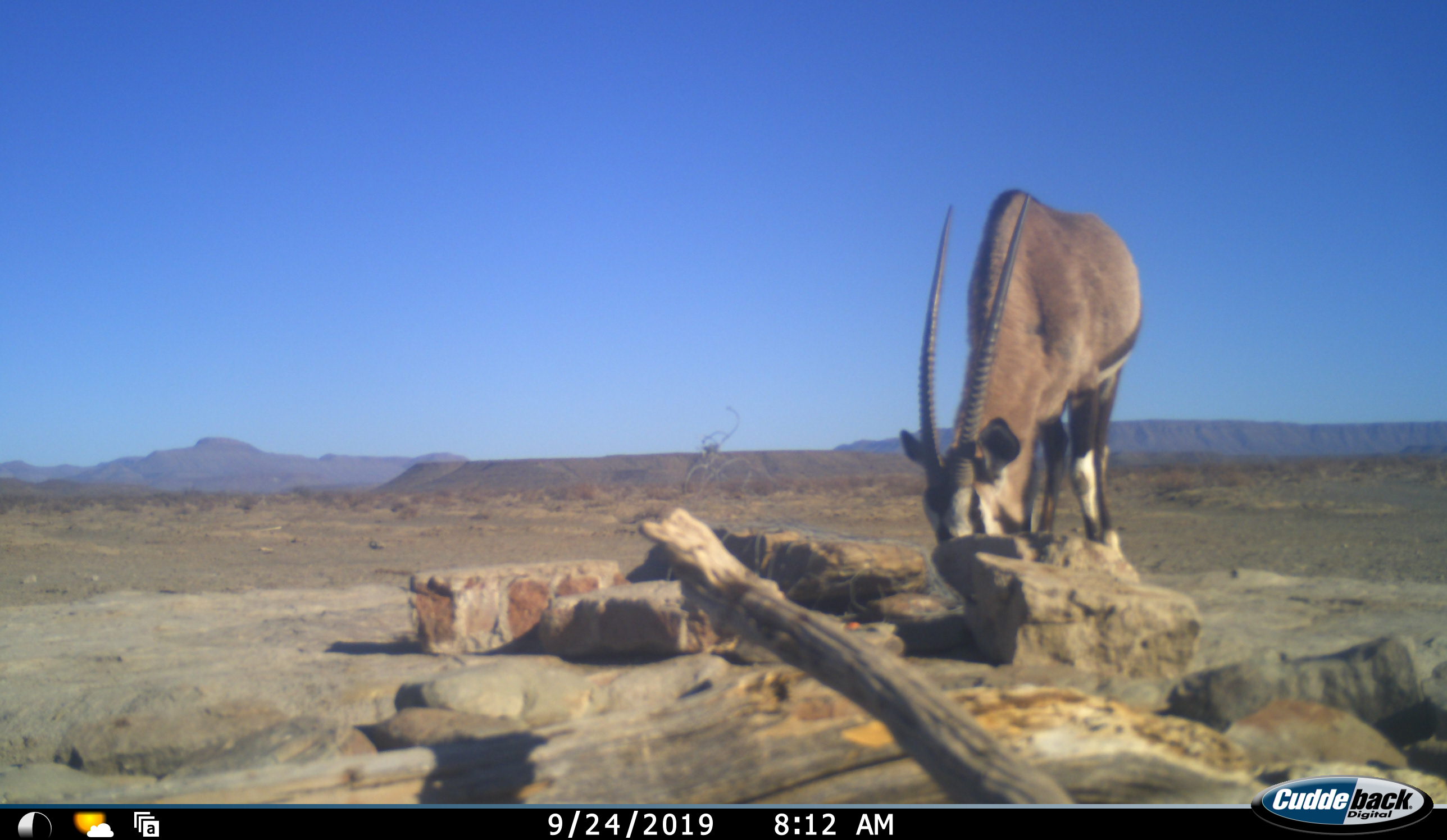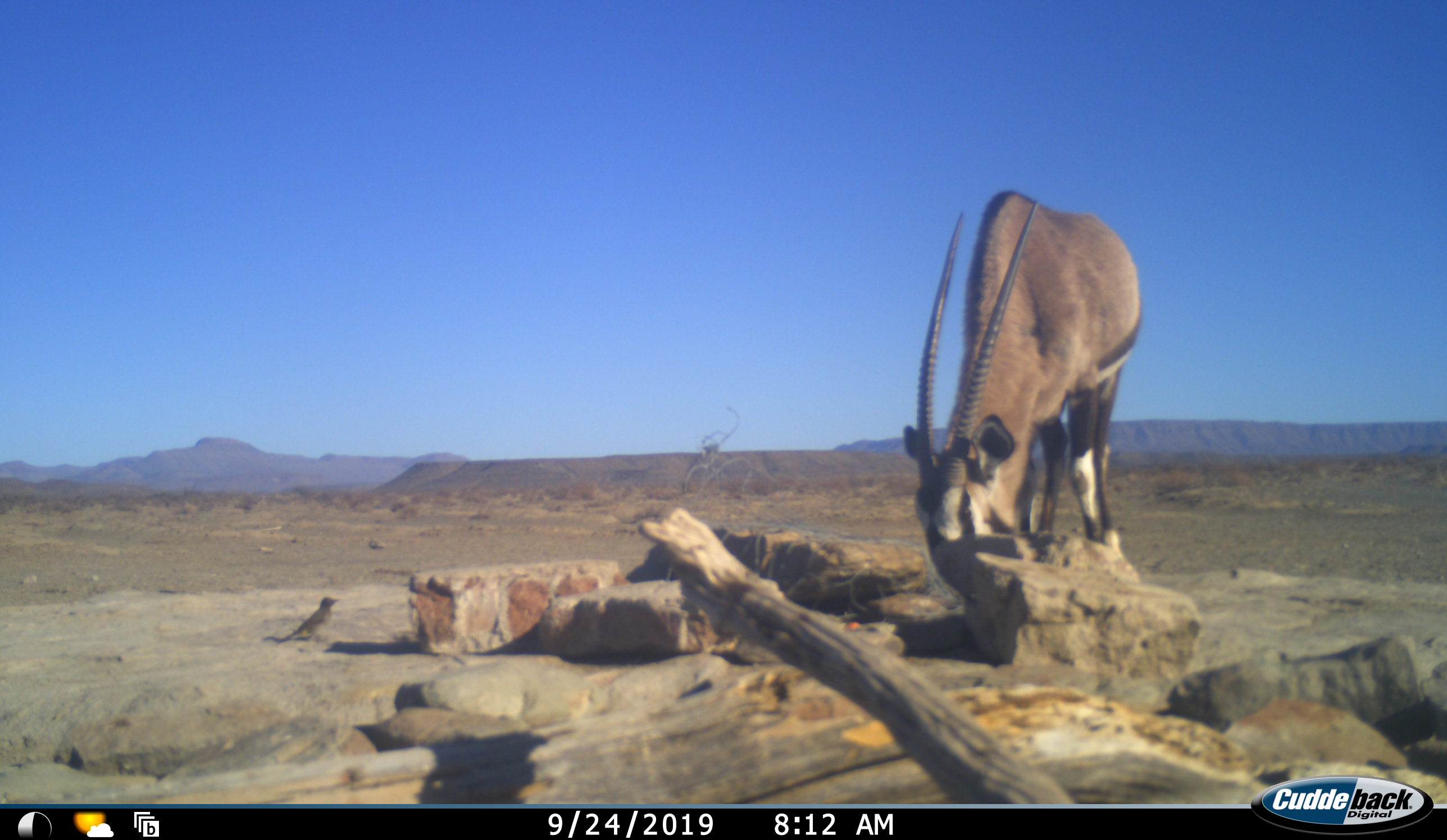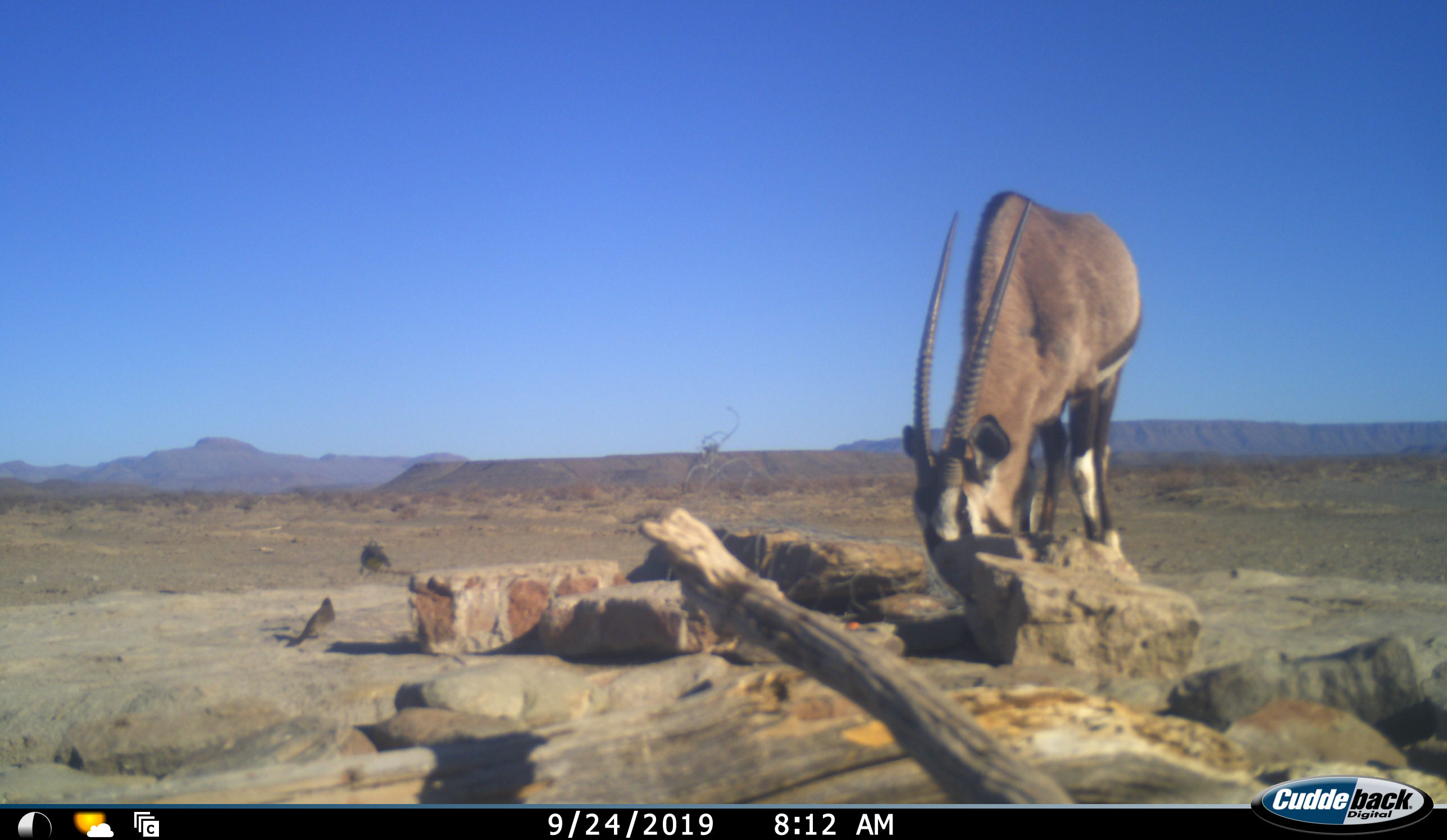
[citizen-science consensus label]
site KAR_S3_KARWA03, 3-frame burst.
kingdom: Animalia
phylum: Chordata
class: Aves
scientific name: Aves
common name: bird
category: birdother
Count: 2.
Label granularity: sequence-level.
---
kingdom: Animalia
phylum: Chordata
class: Mammalia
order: Artiodactyla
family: Bovidae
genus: Oryx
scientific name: Oryx gazella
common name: gemsbok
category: oryx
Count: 1.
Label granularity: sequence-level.